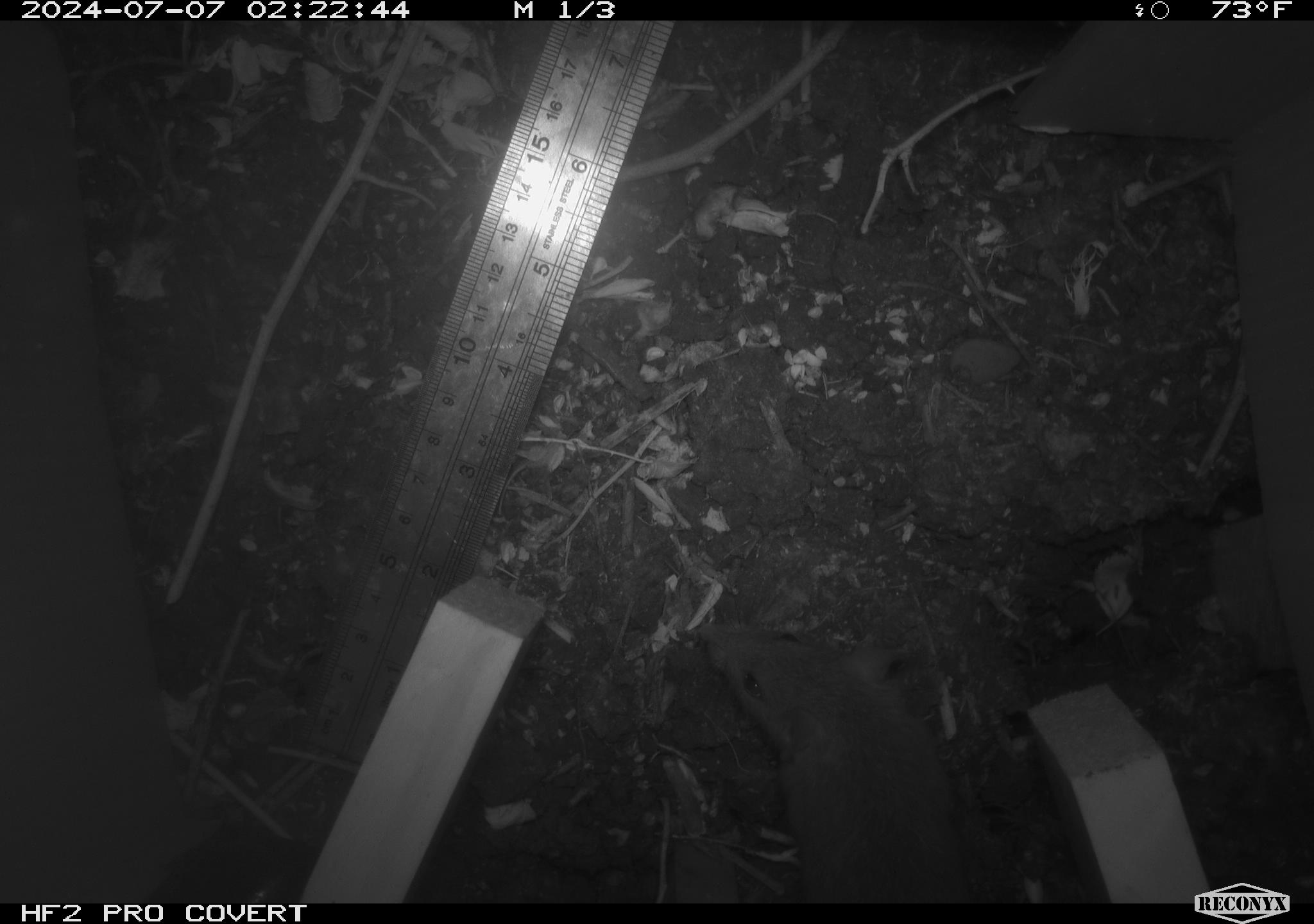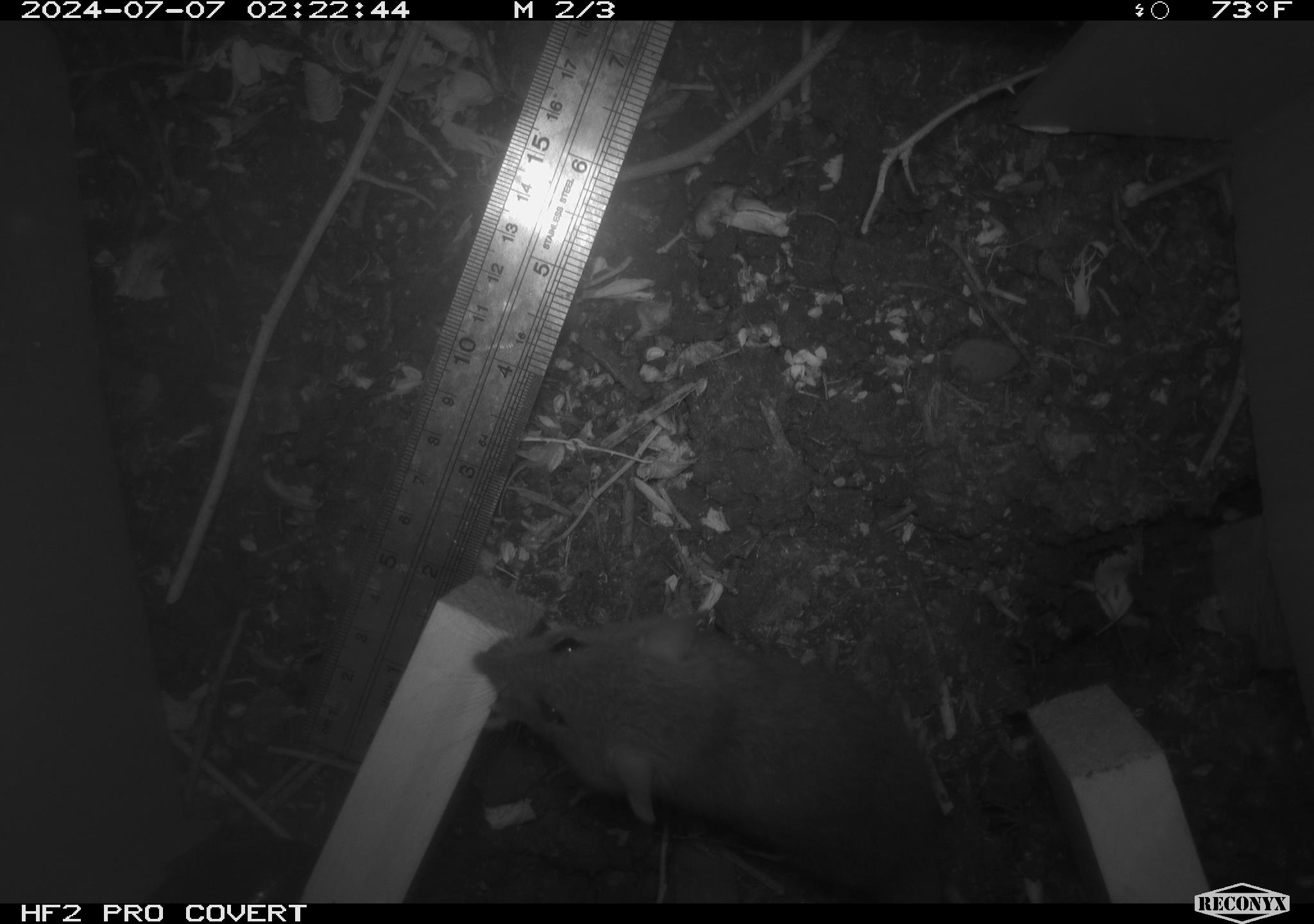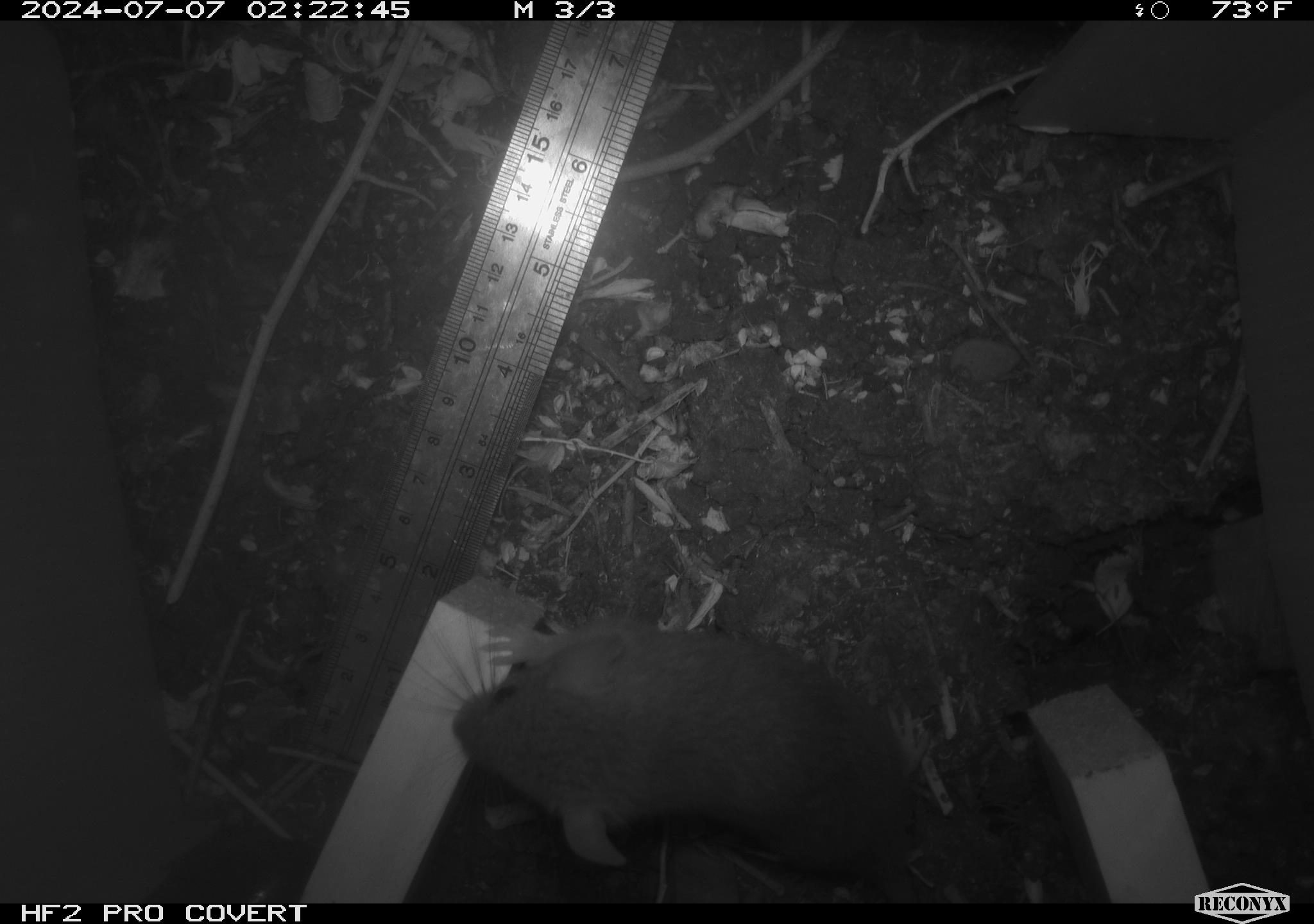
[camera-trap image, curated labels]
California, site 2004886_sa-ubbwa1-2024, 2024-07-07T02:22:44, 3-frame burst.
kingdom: Animalia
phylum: Chordata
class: Mammalia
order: Rodentia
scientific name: Rodentia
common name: mouse species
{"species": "mouse species (Rodentia)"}